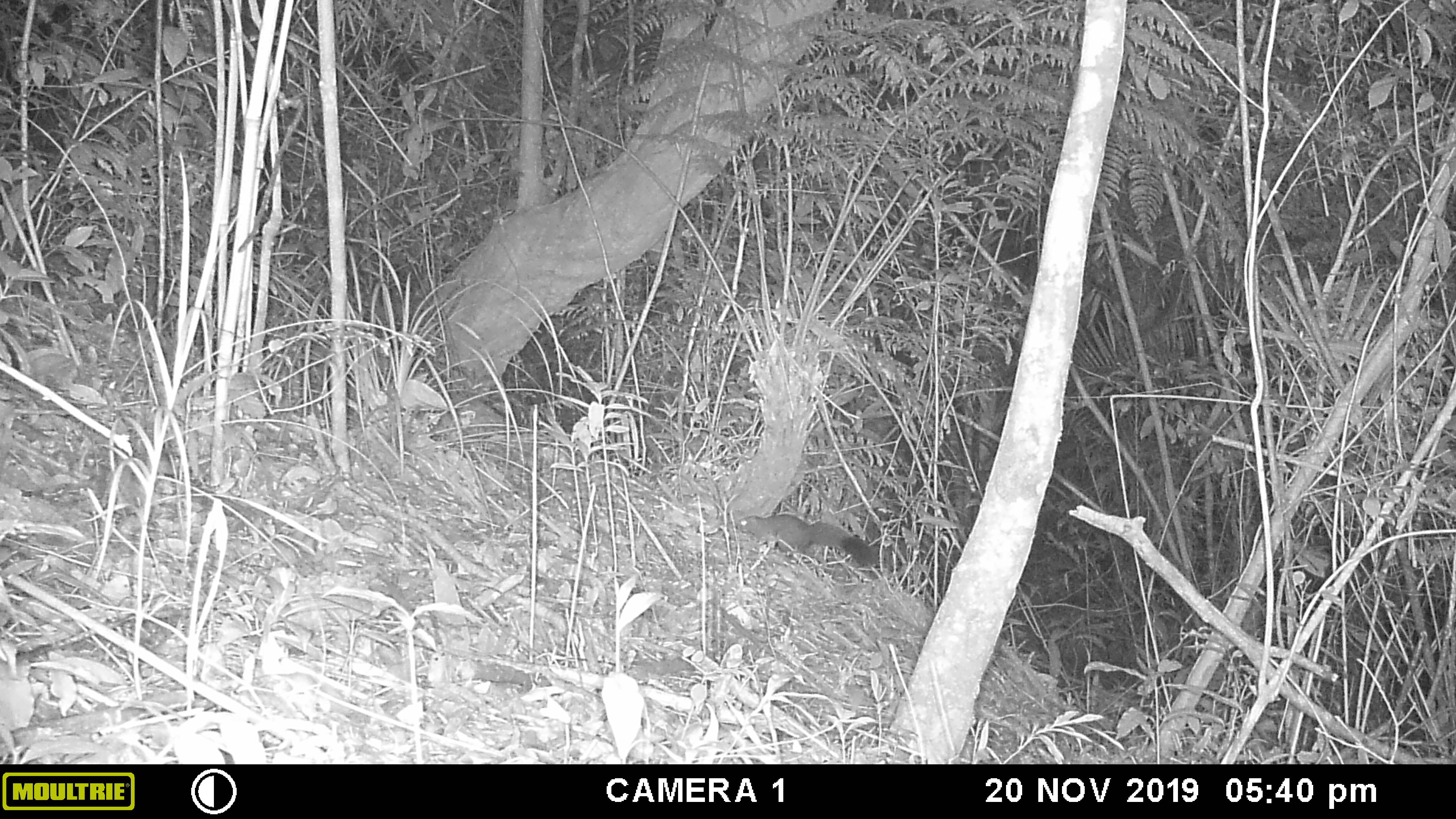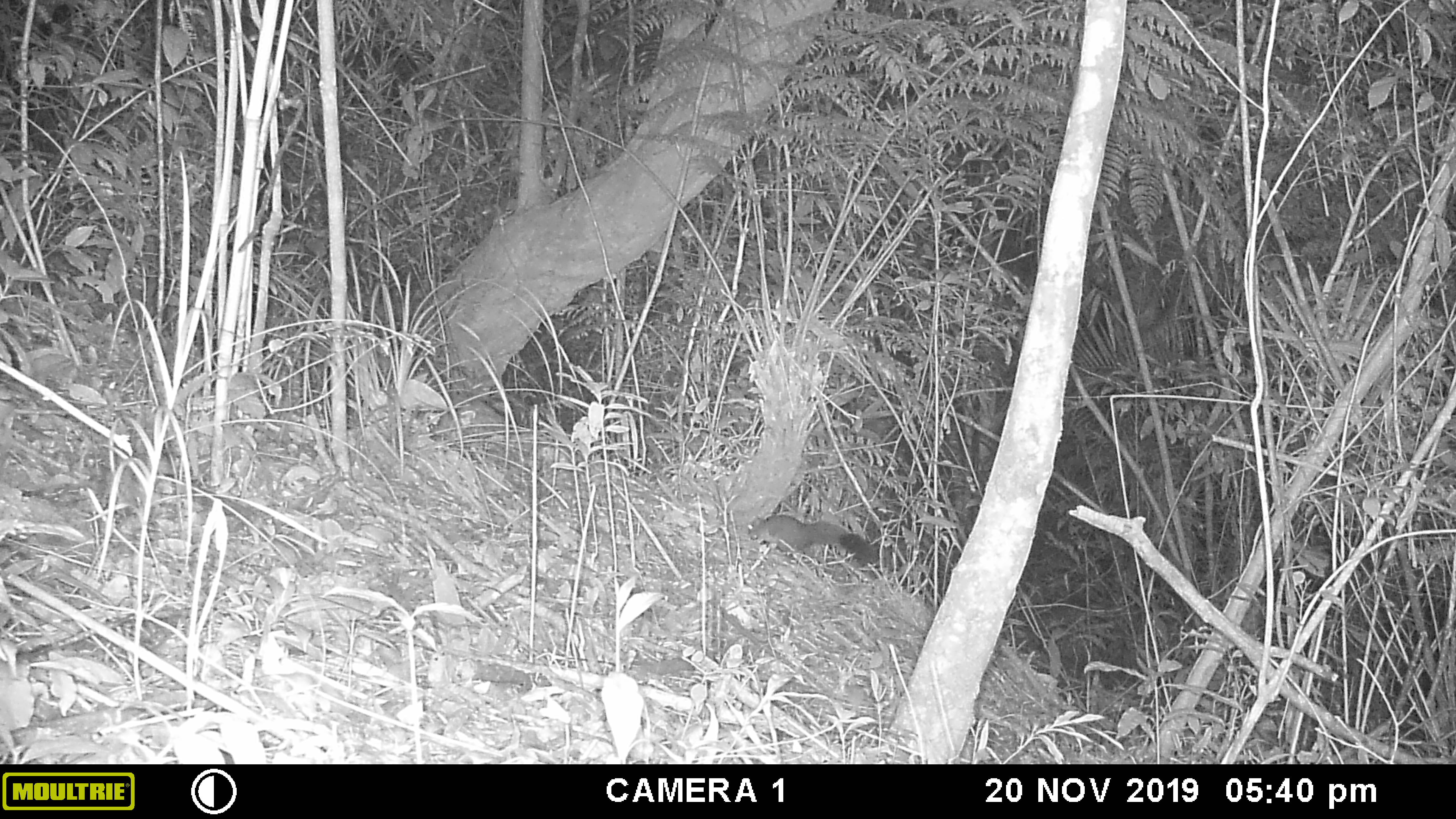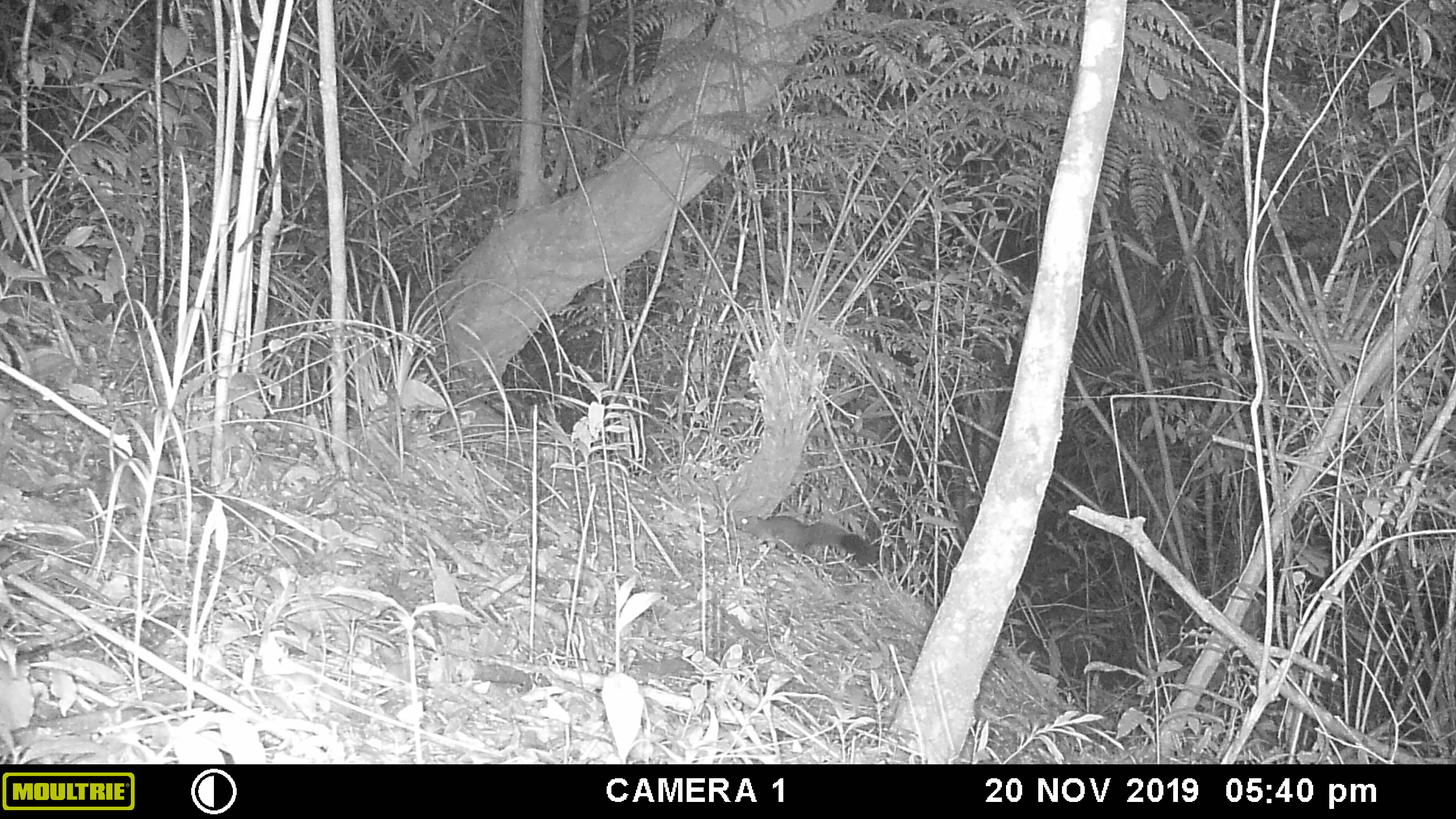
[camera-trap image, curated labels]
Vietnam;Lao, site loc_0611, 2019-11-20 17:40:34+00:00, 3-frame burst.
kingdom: Animalia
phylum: Chordata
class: Mammalia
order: Rodentia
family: Sciuridae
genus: Callosciurus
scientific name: Callosciurus erythraeus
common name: pallas's squirrel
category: pallass squirrel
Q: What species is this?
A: Pallass squirrel (pallas's squirrel) (Callosciurus erythraeus).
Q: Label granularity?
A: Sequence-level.